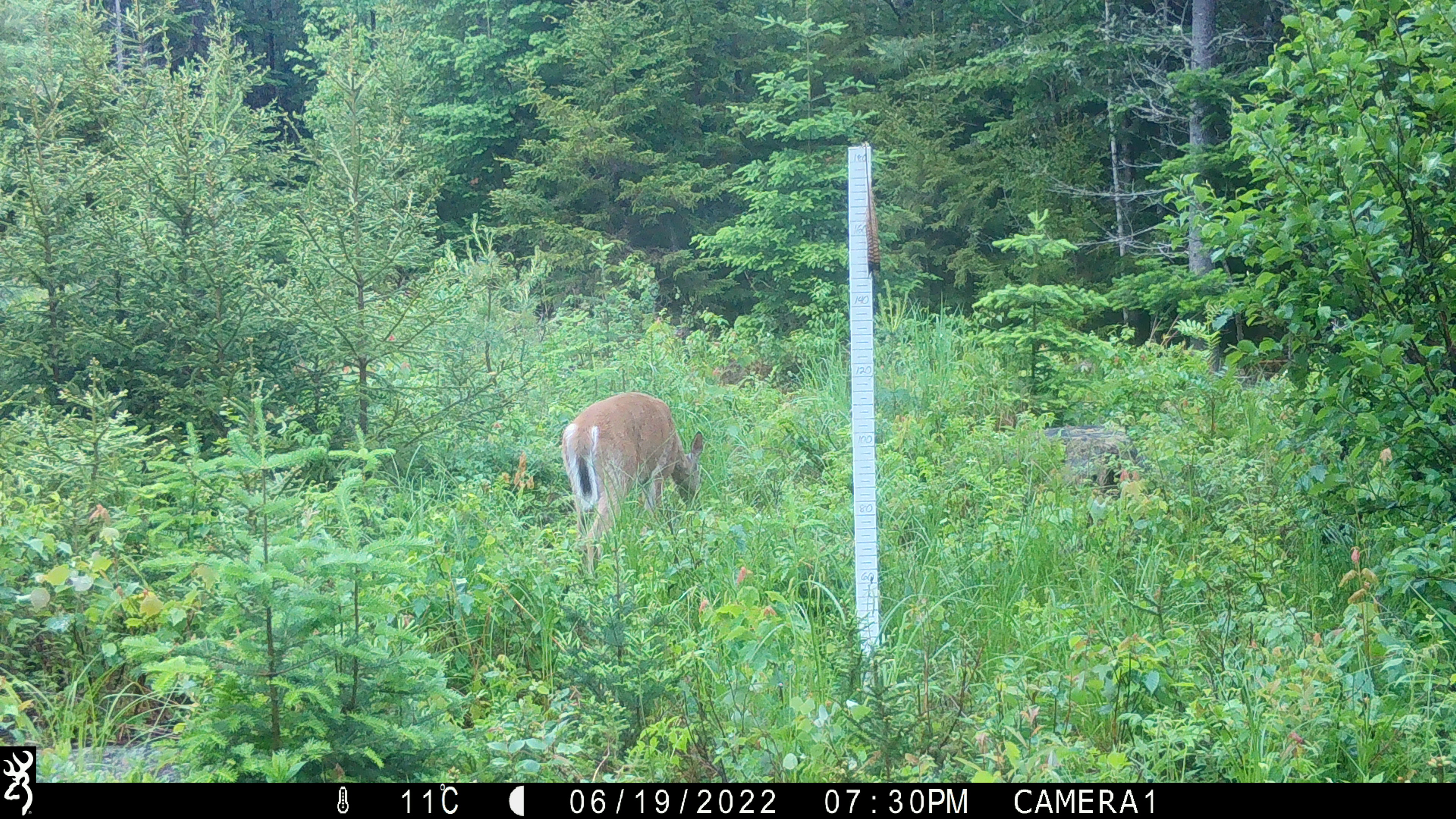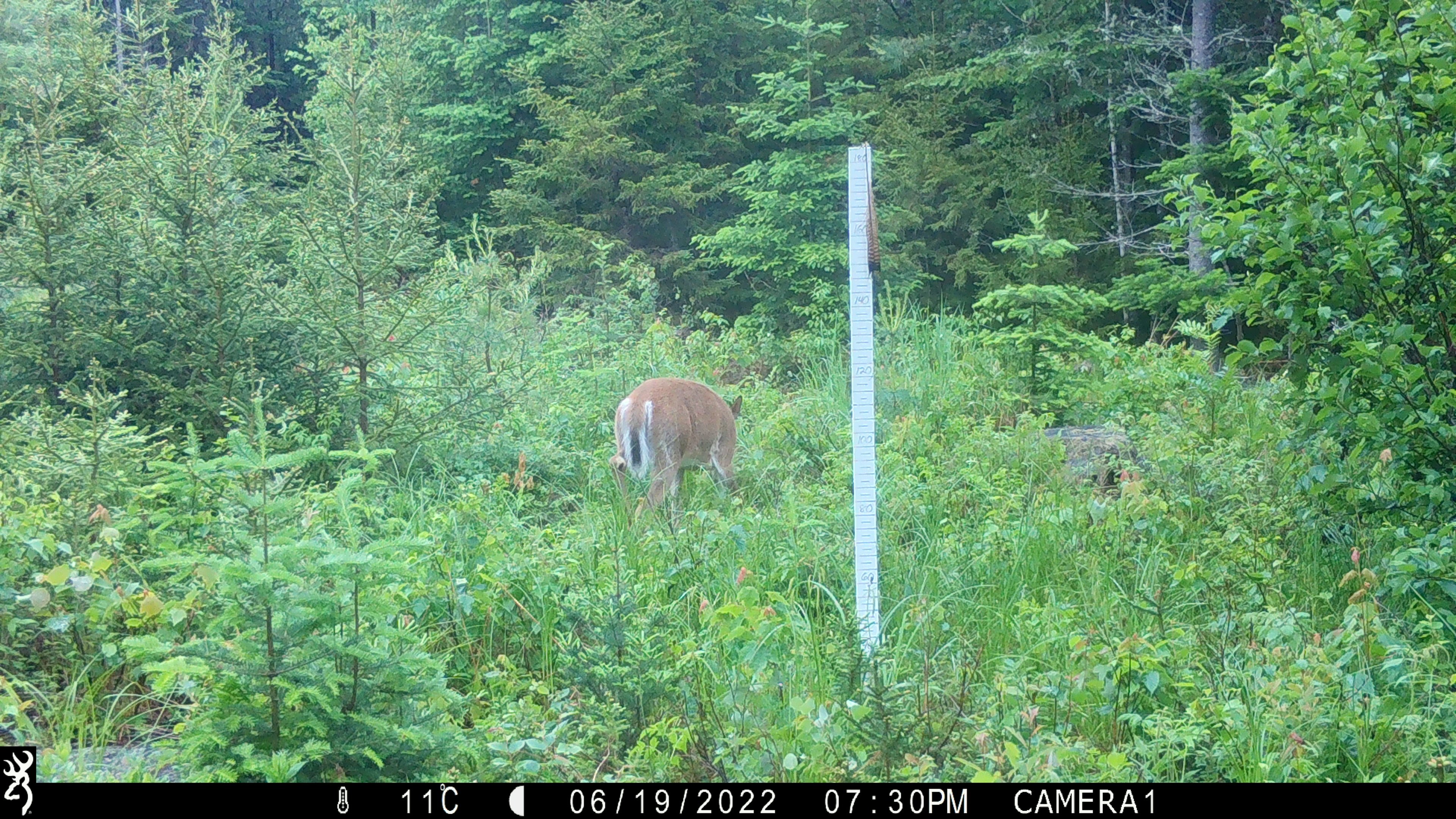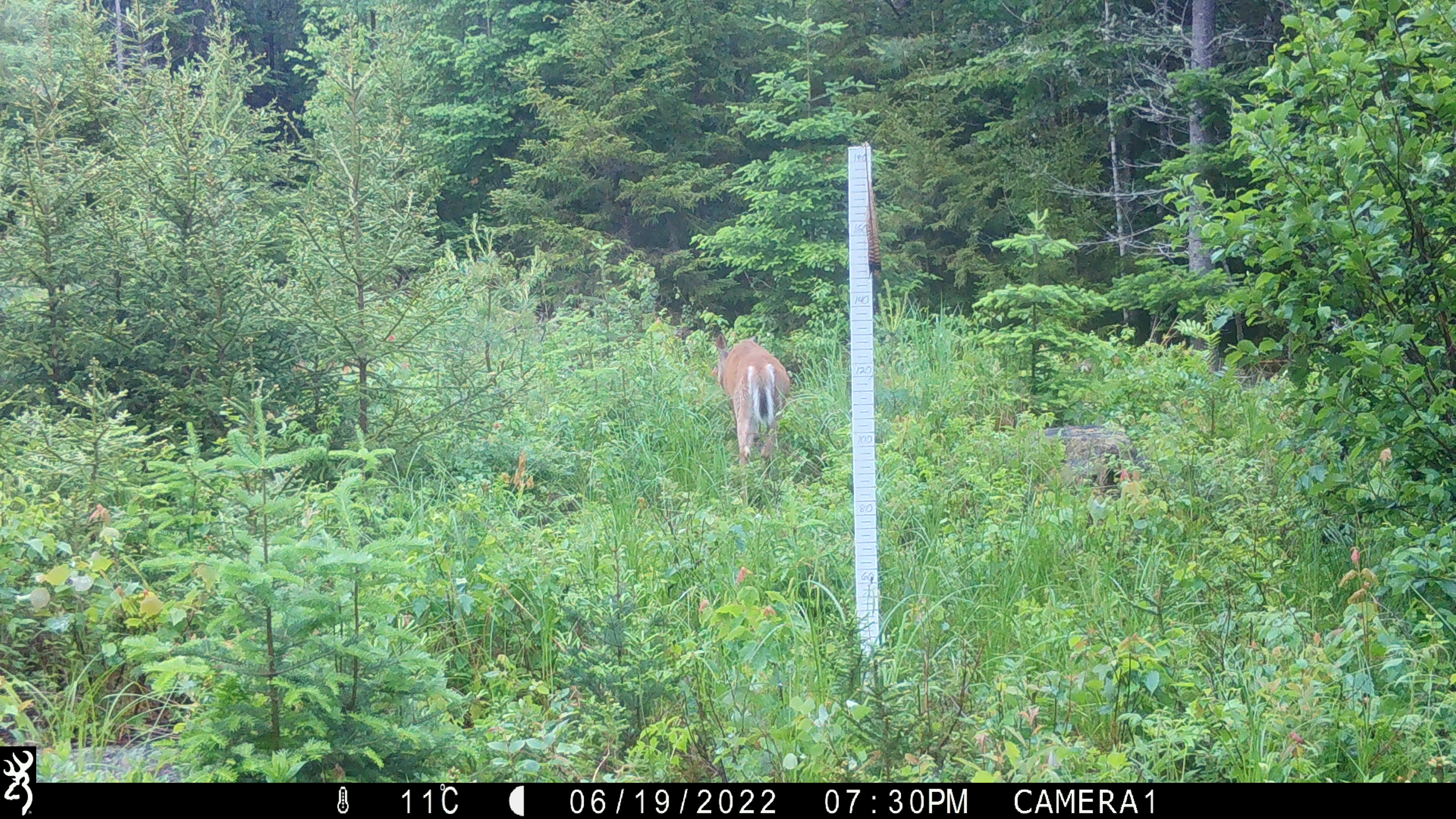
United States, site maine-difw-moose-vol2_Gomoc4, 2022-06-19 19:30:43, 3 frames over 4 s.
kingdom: Animalia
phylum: Chordata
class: Mammalia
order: Artiodactyla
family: Cervidae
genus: Odocoileus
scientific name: Odocoileus virginianus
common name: white-tailed deer